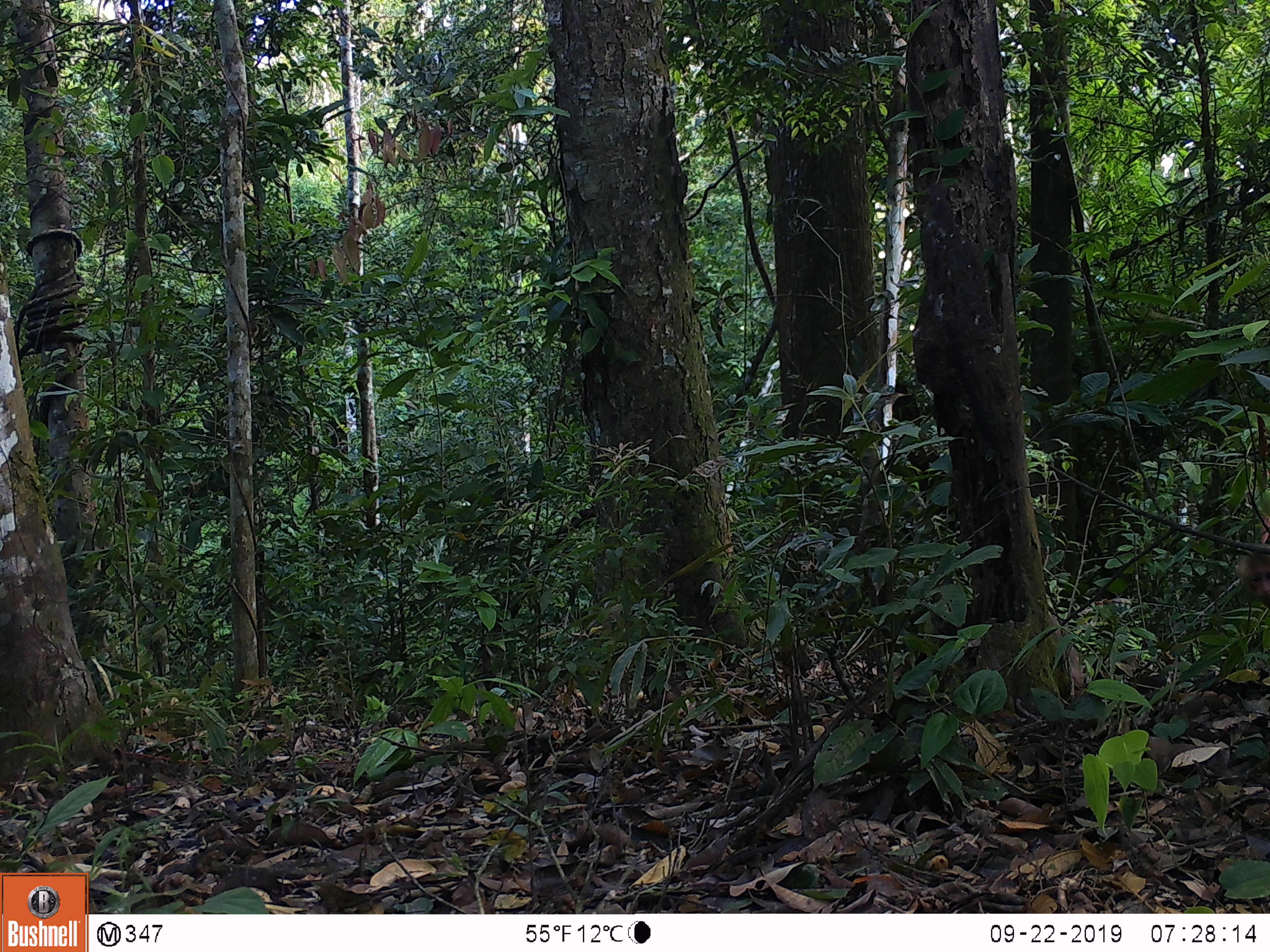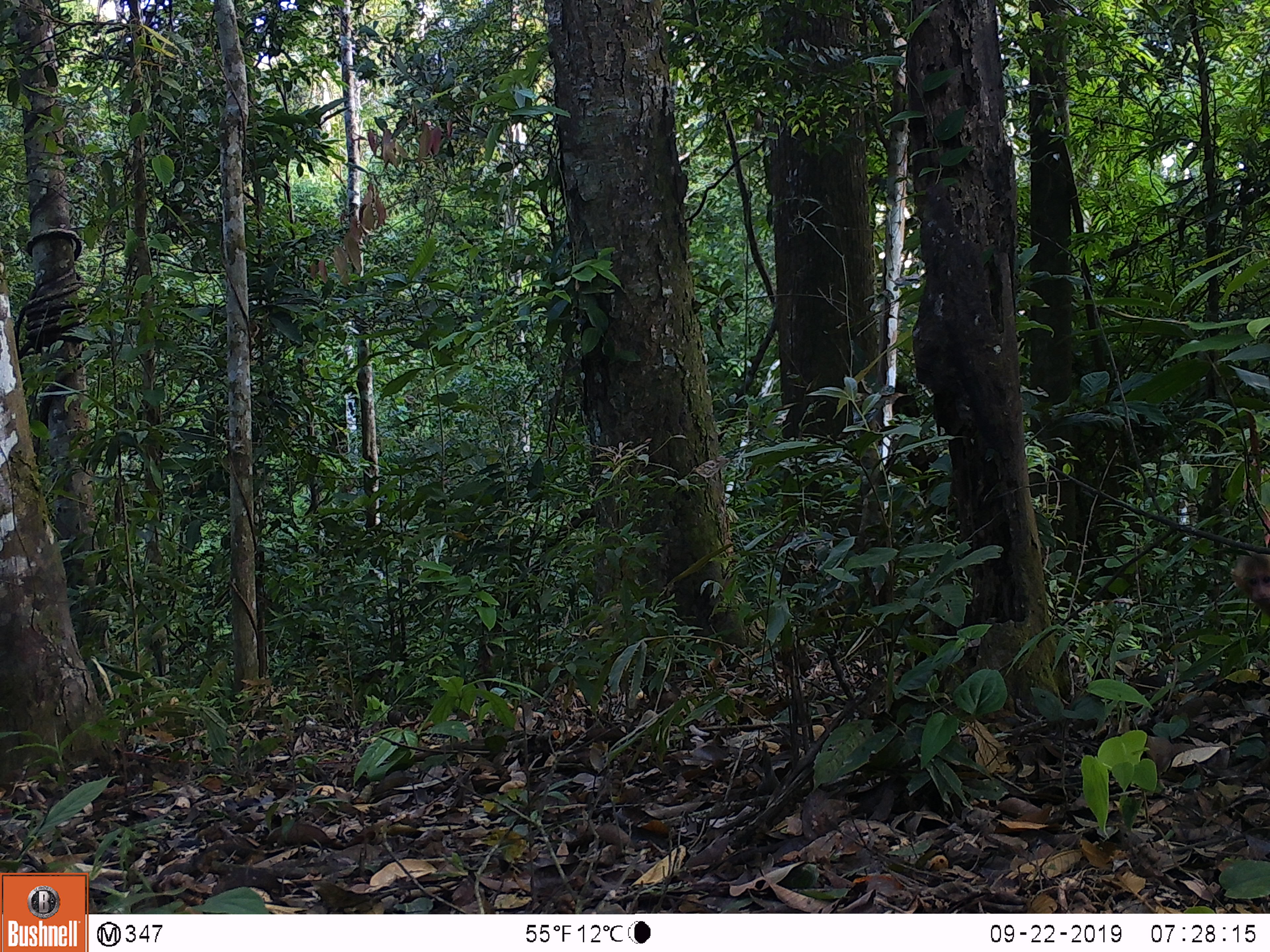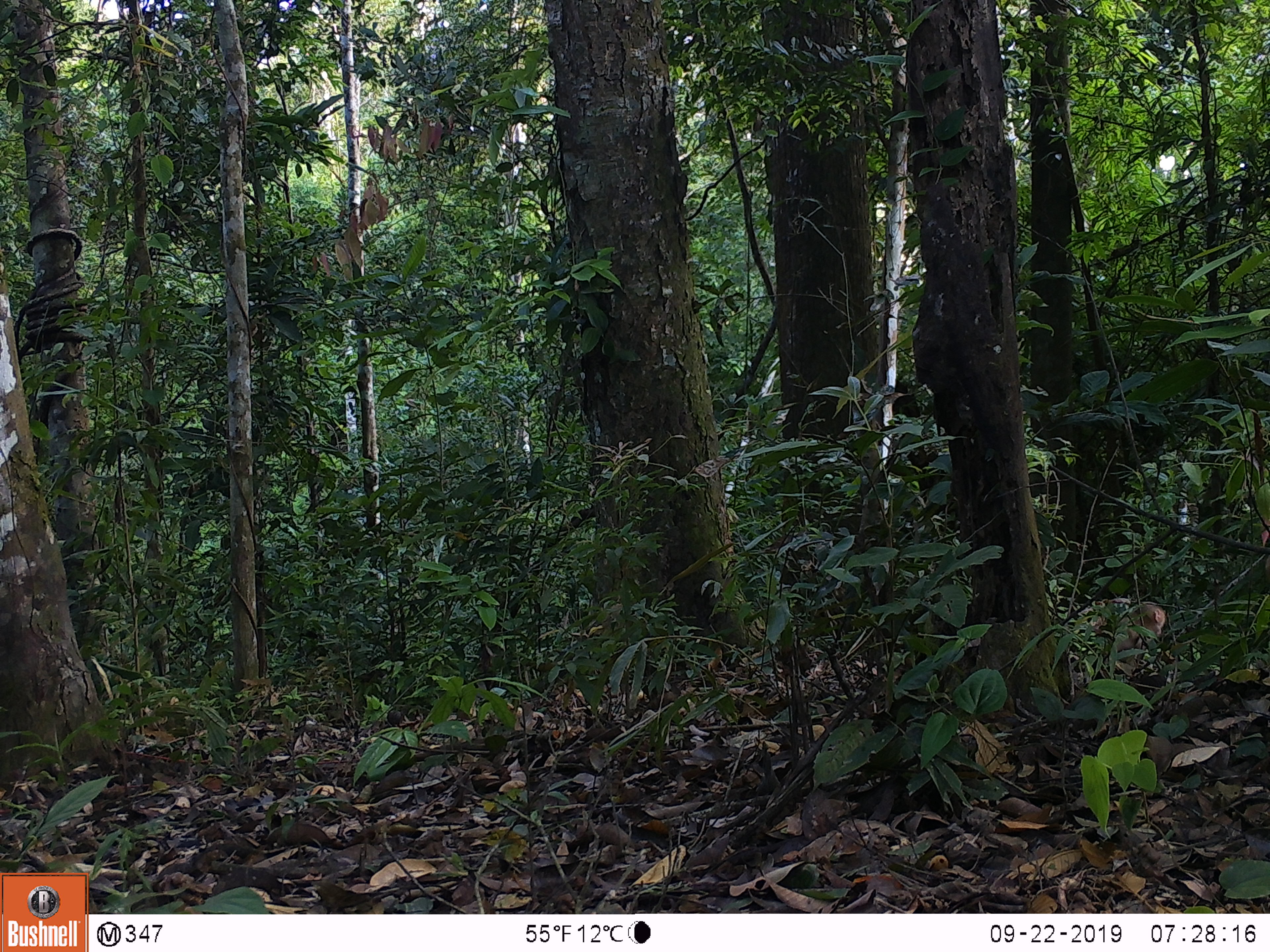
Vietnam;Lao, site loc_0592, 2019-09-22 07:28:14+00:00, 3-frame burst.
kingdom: Animalia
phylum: Chordata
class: Mammalia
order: Primates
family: Cercopithecidae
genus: Macaca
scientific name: Macaca arctoides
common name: stump-tailed macaque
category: stump tailed macaque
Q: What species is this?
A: Stump tailed macaque (stump-tailed macaque) (Macaca arctoides).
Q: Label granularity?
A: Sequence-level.